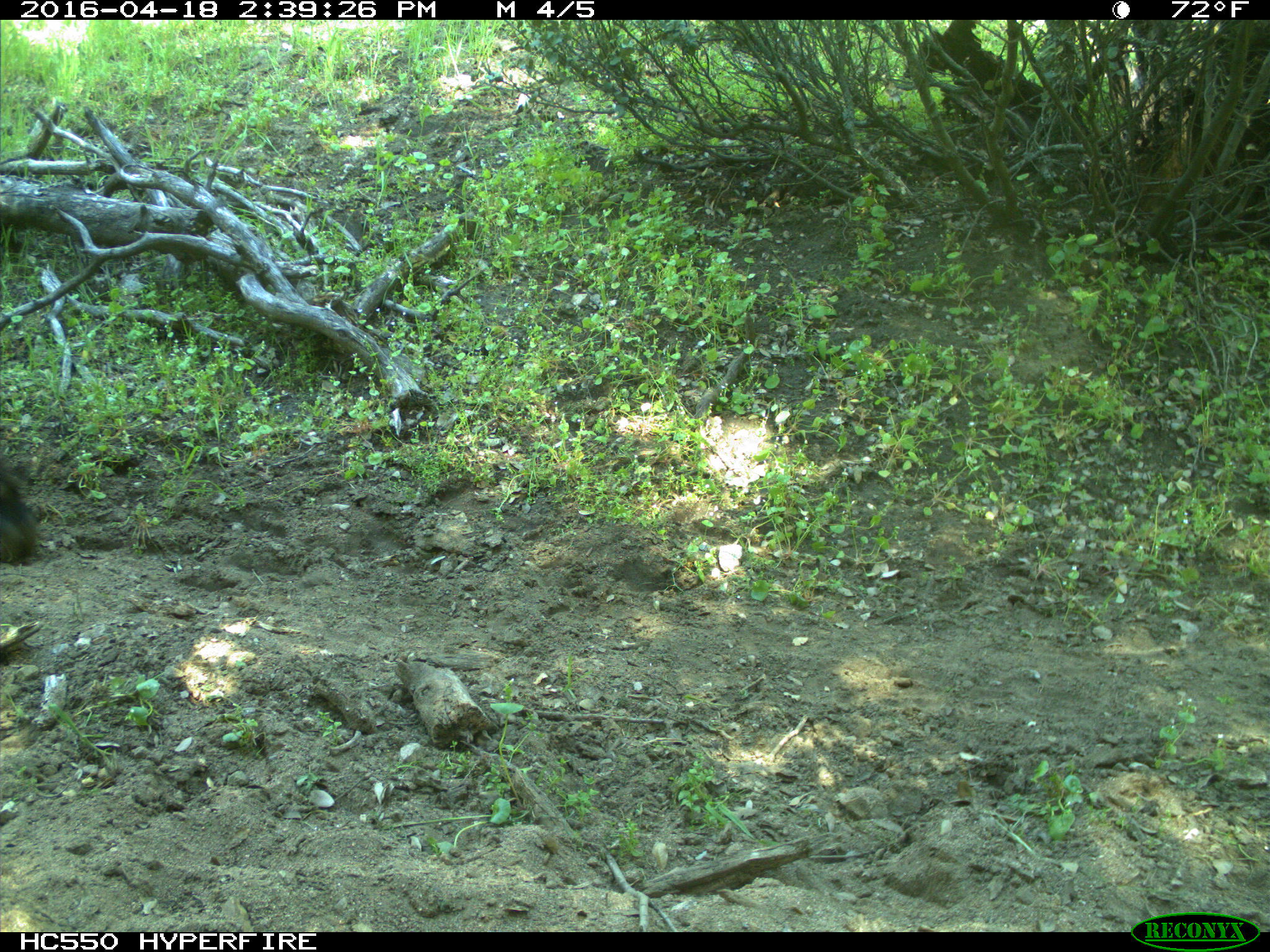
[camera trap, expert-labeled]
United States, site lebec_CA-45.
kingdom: Animalia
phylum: Chordata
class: Mammalia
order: Artiodactyla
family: Bovidae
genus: Bos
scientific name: Bos taurus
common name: domestic cow